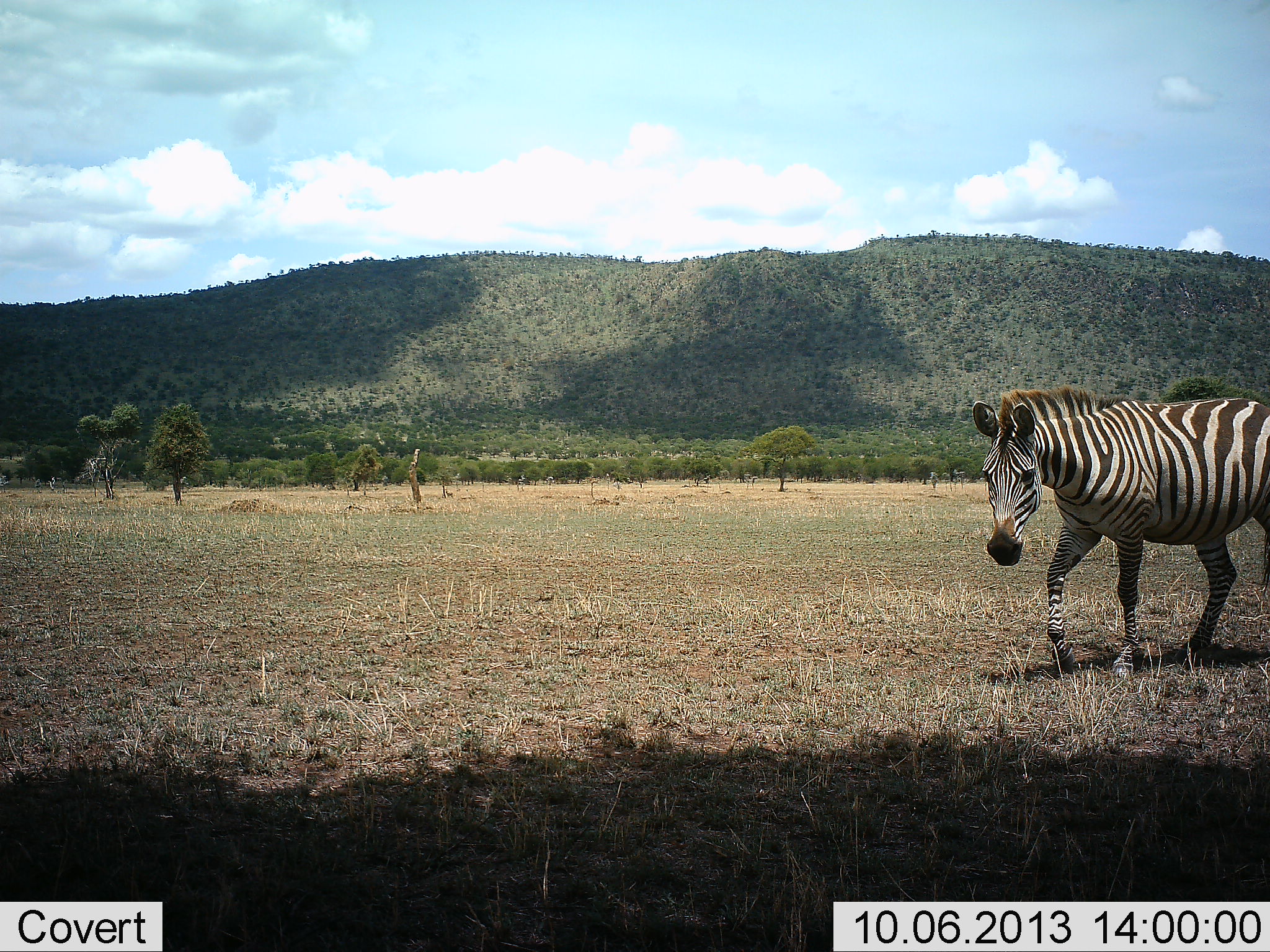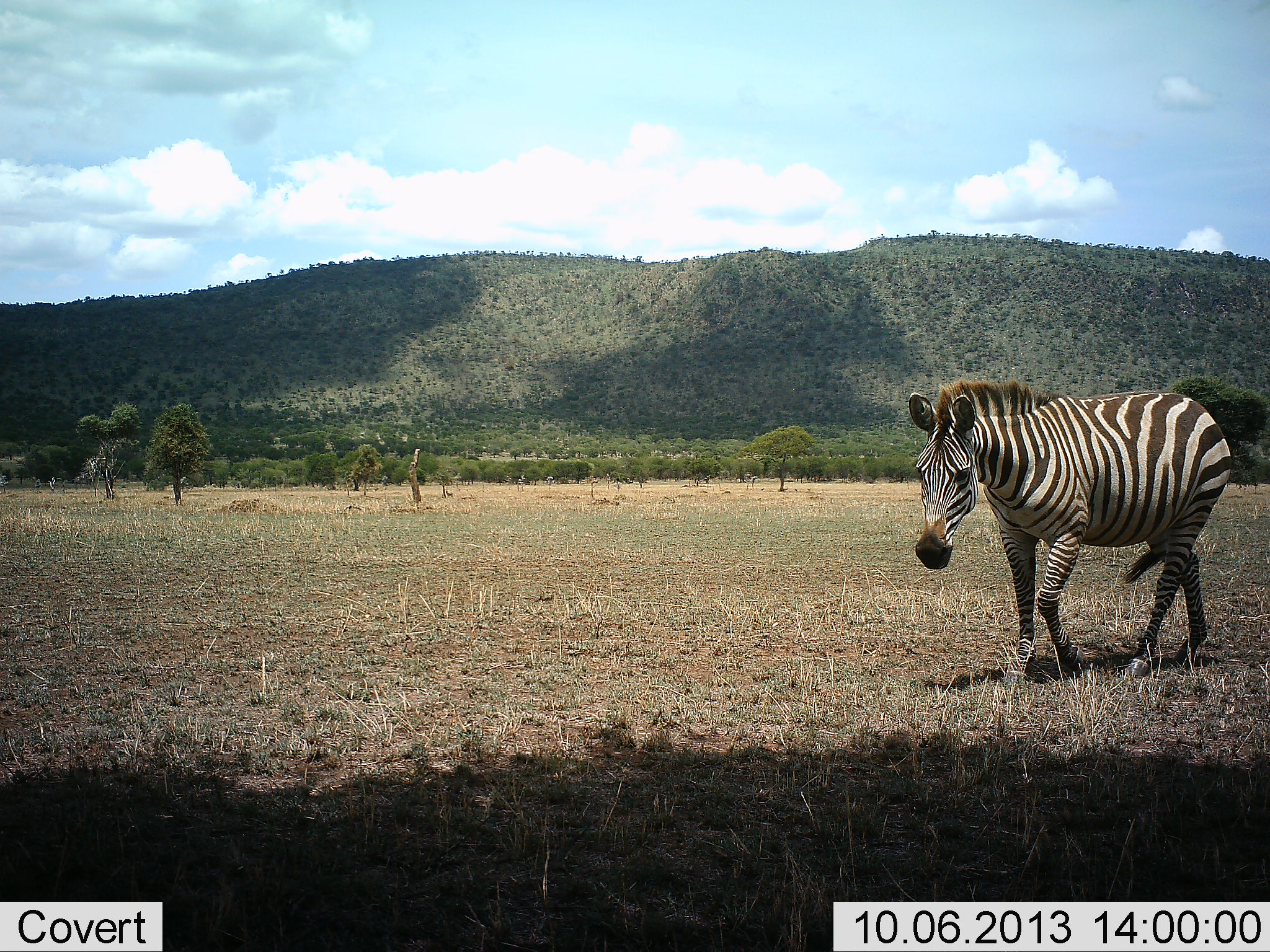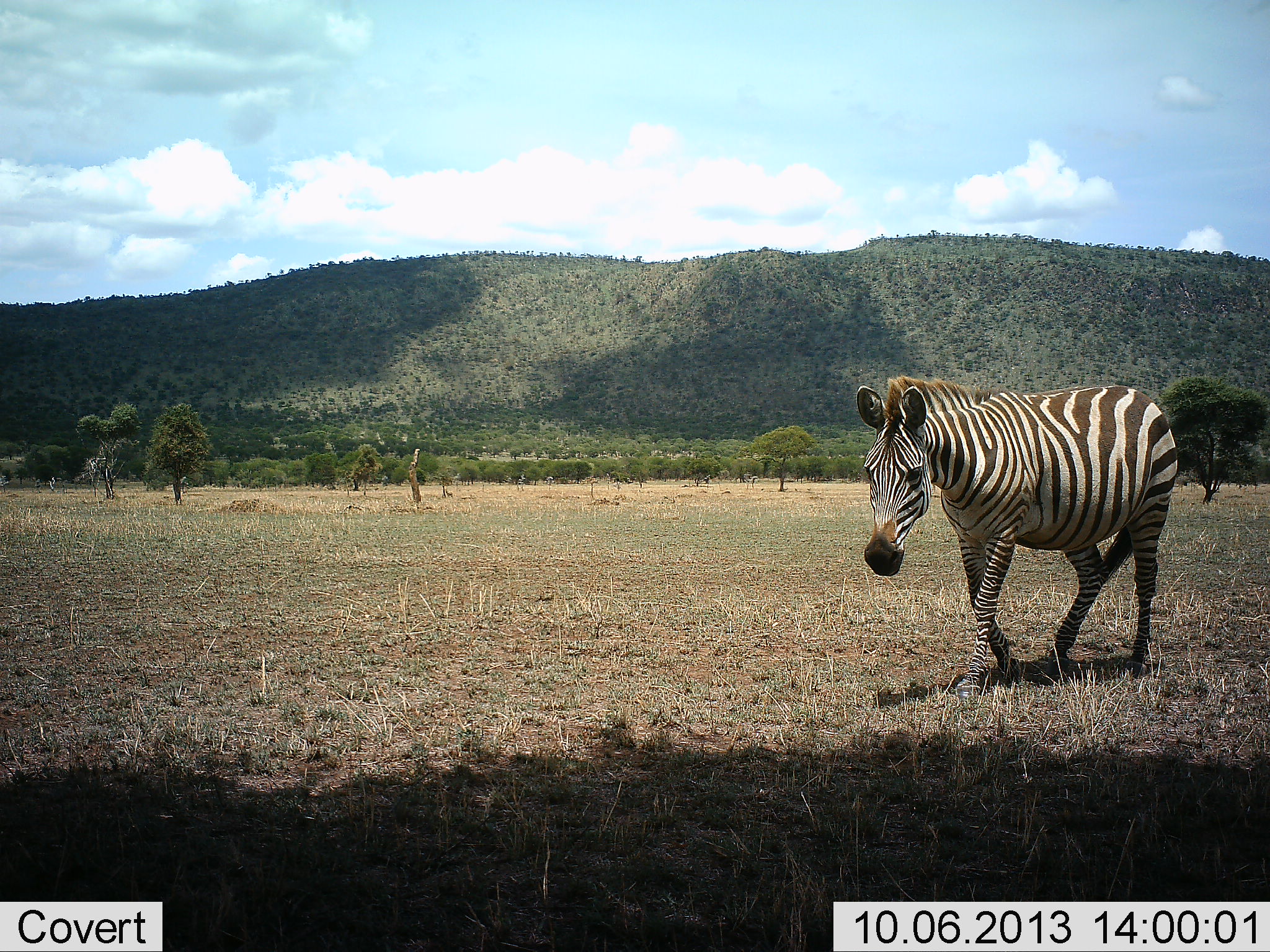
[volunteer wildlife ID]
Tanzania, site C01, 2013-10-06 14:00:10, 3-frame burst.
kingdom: Animalia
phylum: Chordata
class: Mammalia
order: Perissodactyla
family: Equidae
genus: Equus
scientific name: Equus quagga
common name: plains zebra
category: zebra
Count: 1.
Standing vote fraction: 20%.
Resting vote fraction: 0%.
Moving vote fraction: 90%.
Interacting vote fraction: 0%.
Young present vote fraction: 0%.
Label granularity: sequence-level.